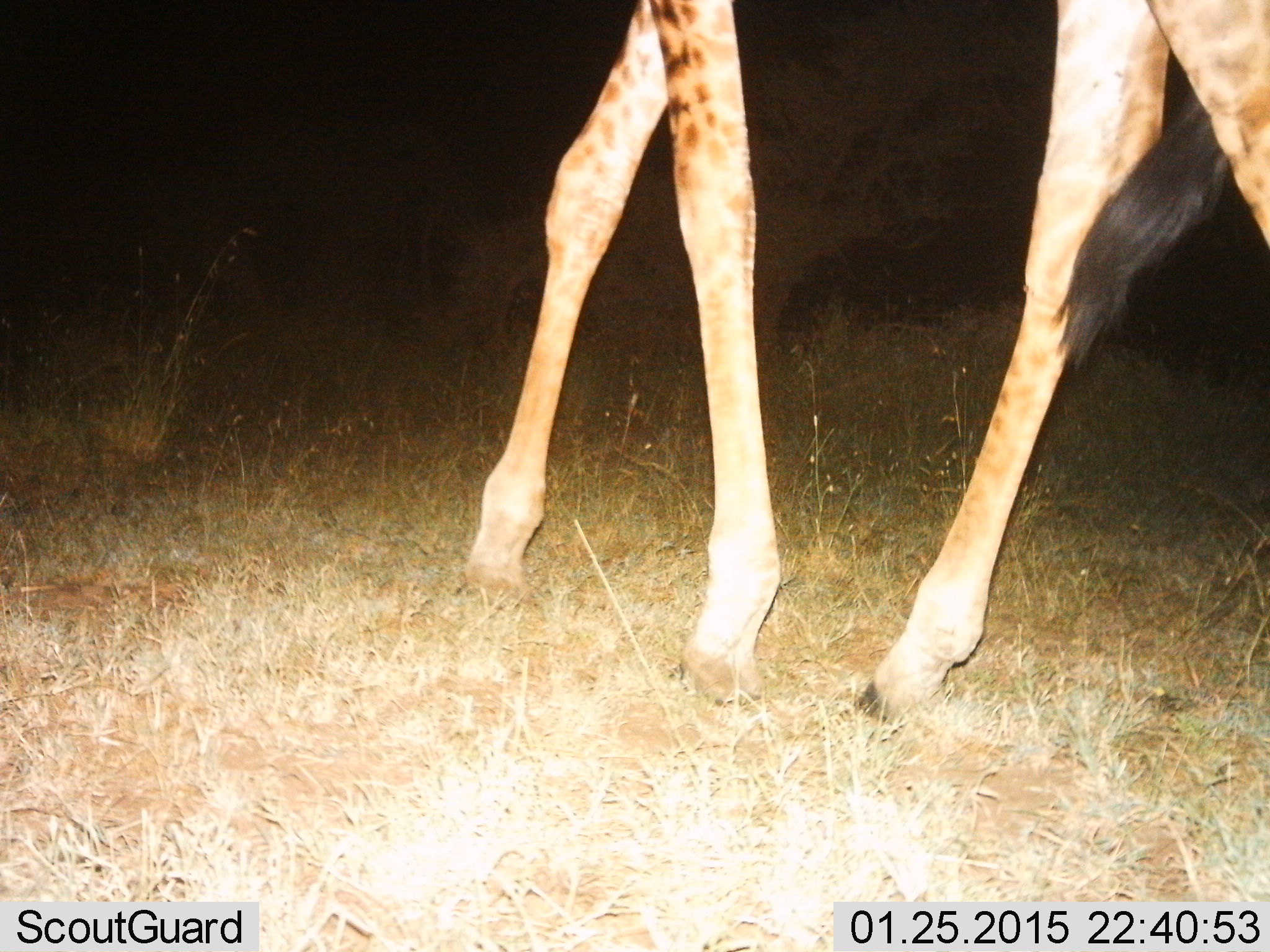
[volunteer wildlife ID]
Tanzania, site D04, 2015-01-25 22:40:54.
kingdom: Animalia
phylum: Chordata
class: Mammalia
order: Artiodactyla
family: Giraffidae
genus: Giraffa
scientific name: Giraffa camelopardalis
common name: giraffe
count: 1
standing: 30%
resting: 0%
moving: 70%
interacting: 0%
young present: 0%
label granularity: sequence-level